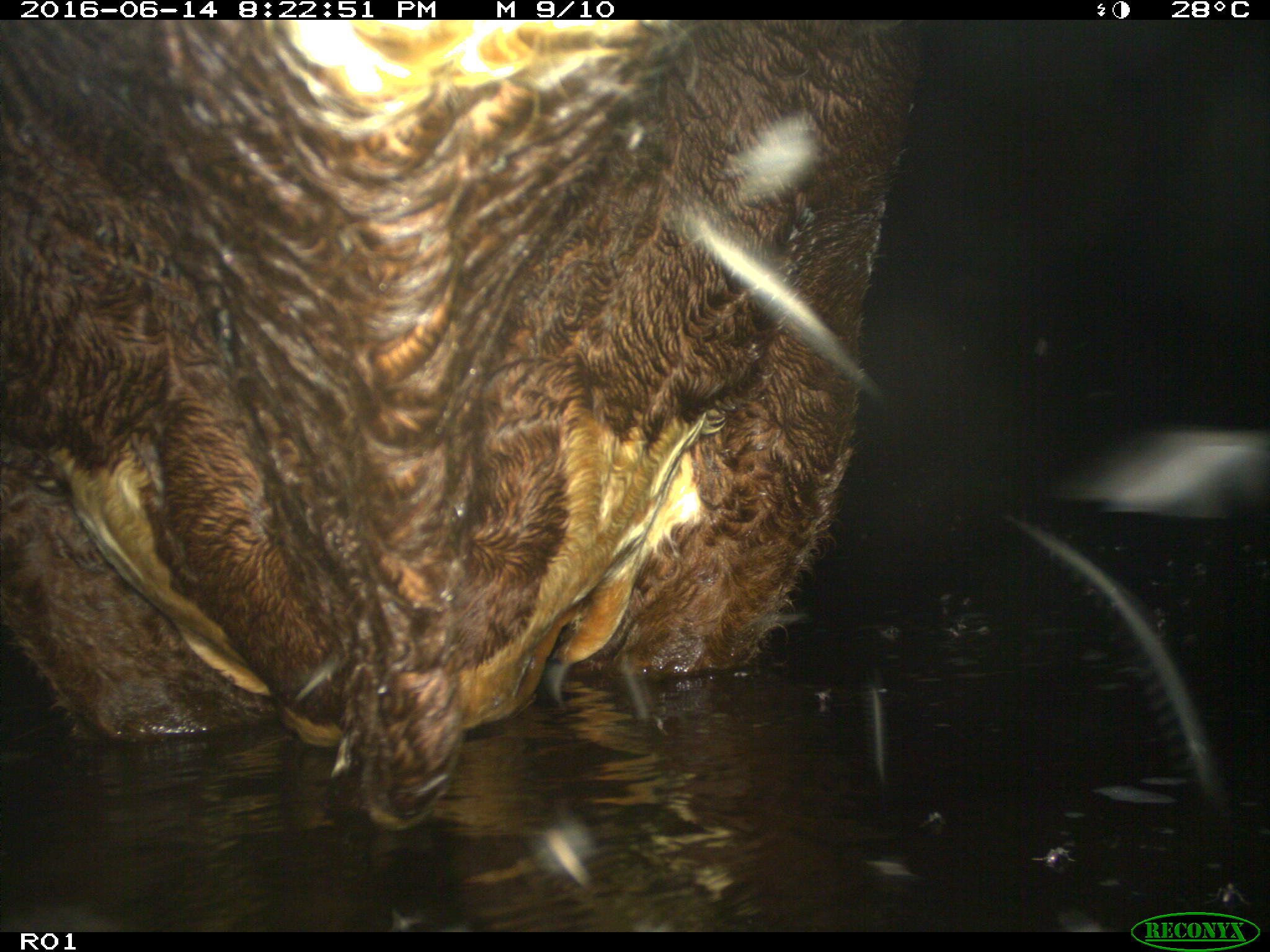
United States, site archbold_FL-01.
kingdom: Animalia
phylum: Chordata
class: Mammalia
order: Artiodactyla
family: Bovidae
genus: Bos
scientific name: Bos taurus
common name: domestic cow